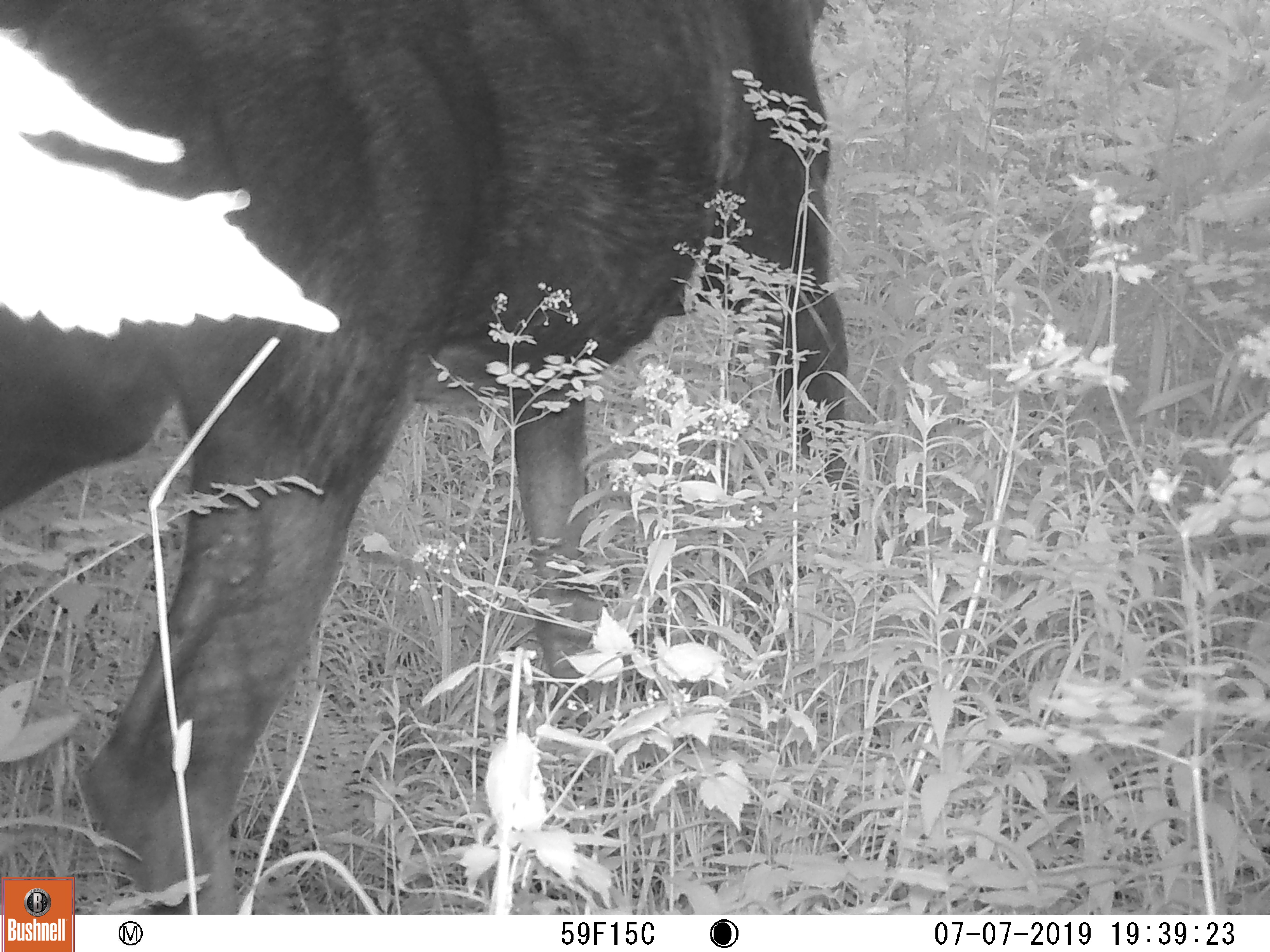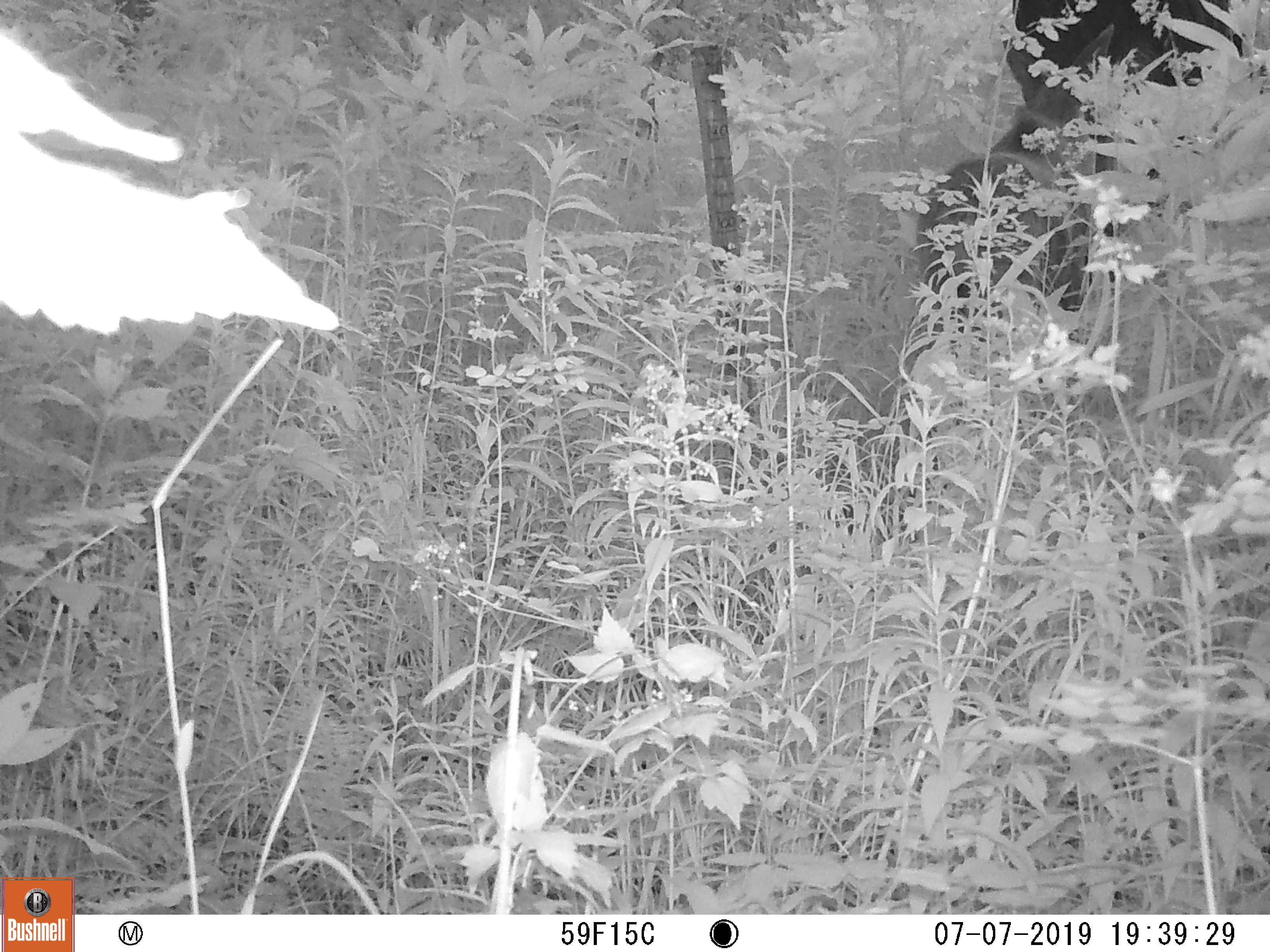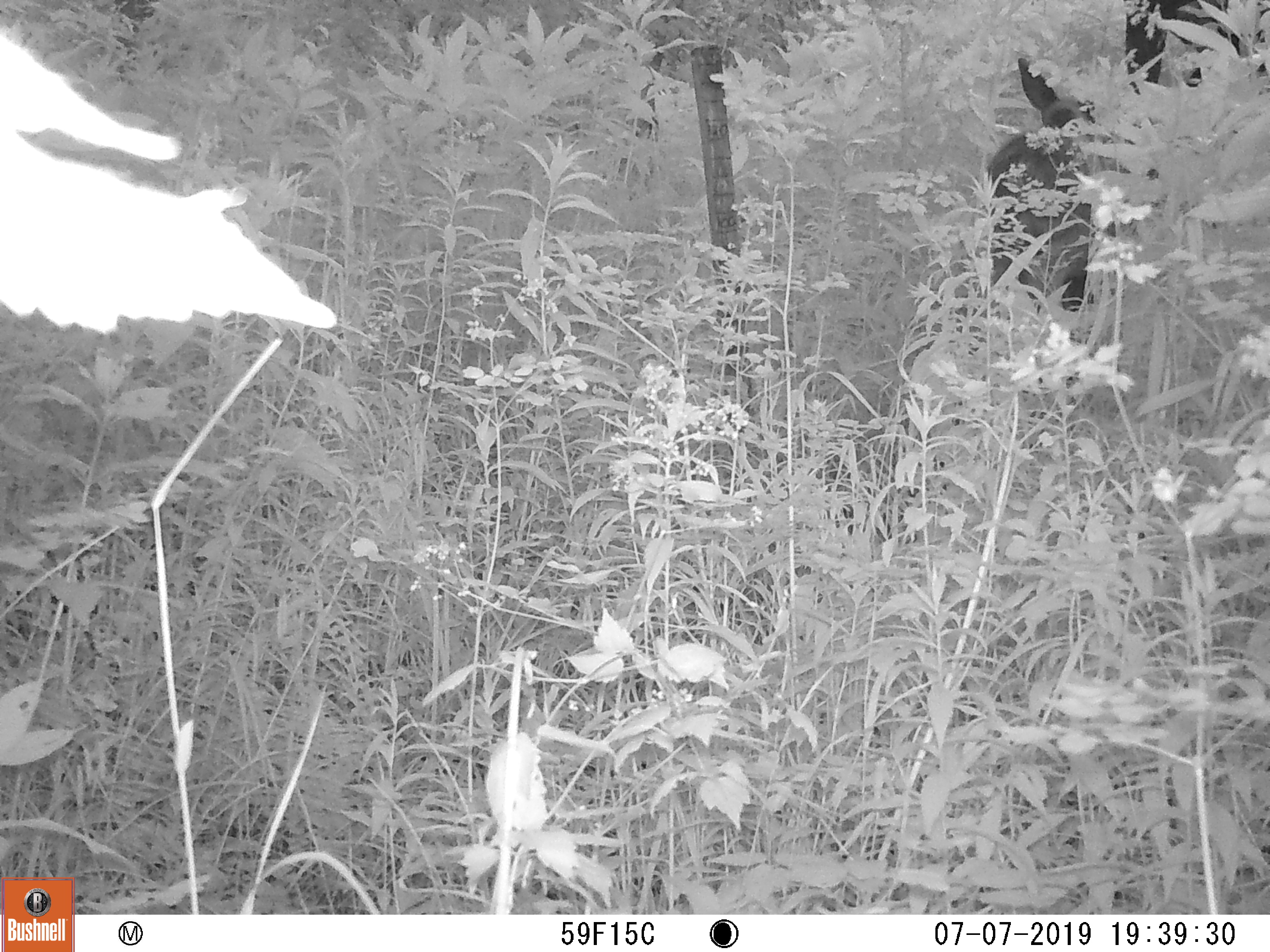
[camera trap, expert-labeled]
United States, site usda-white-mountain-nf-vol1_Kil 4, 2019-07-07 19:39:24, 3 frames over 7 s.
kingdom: Animalia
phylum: Chordata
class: Mammalia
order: Artiodactyla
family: Cervidae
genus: Alces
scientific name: Alces alces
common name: moose